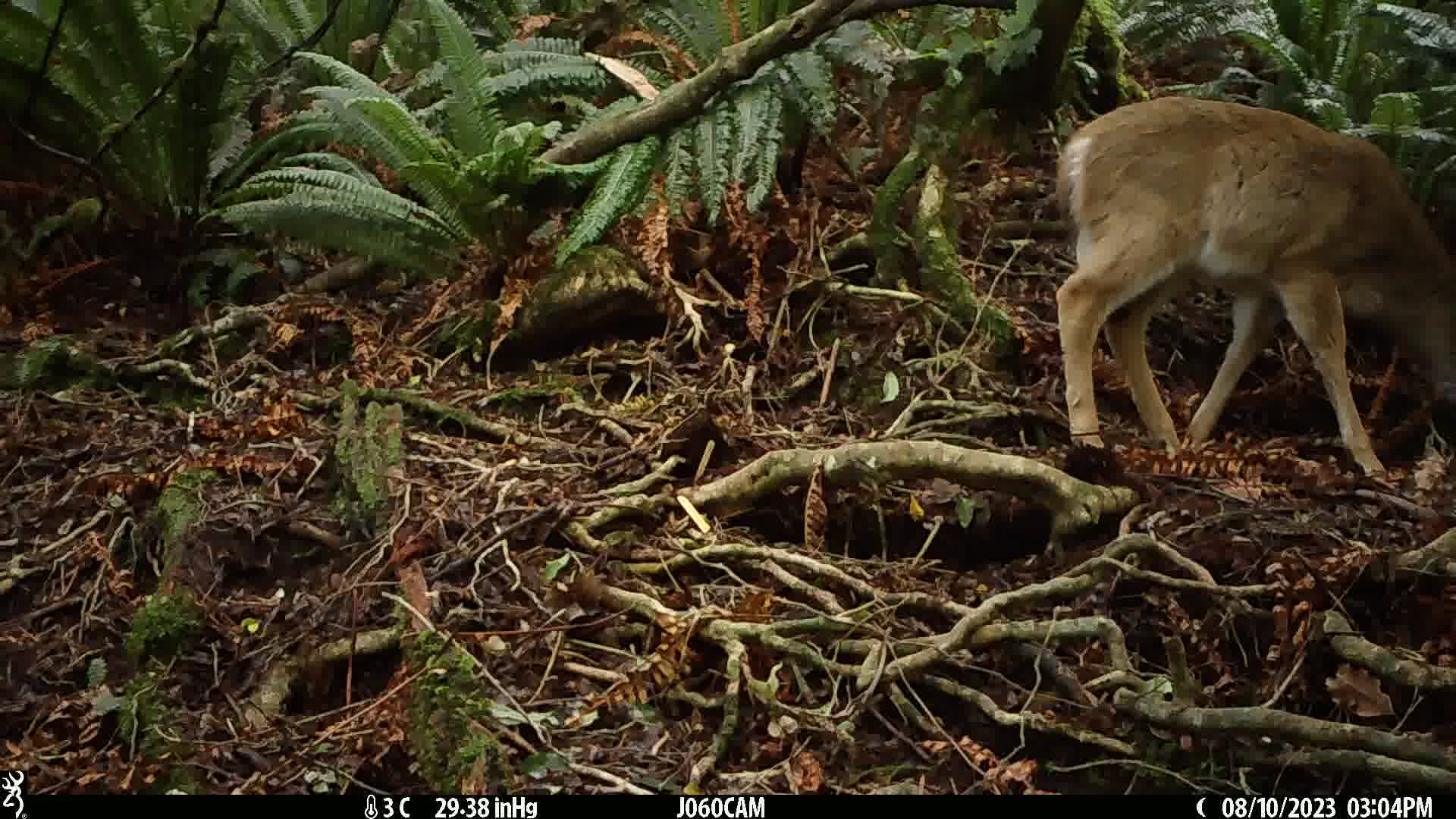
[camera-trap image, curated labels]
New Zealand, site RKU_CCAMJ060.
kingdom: Animalia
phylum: Chordata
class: Mammalia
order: Artiodactyla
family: Cervidae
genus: Odocoileus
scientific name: Odocoileus virginianus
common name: white-tailed deer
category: white tailed deer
White tailed deer (white-tailed deer) (Odocoileus virginianus).